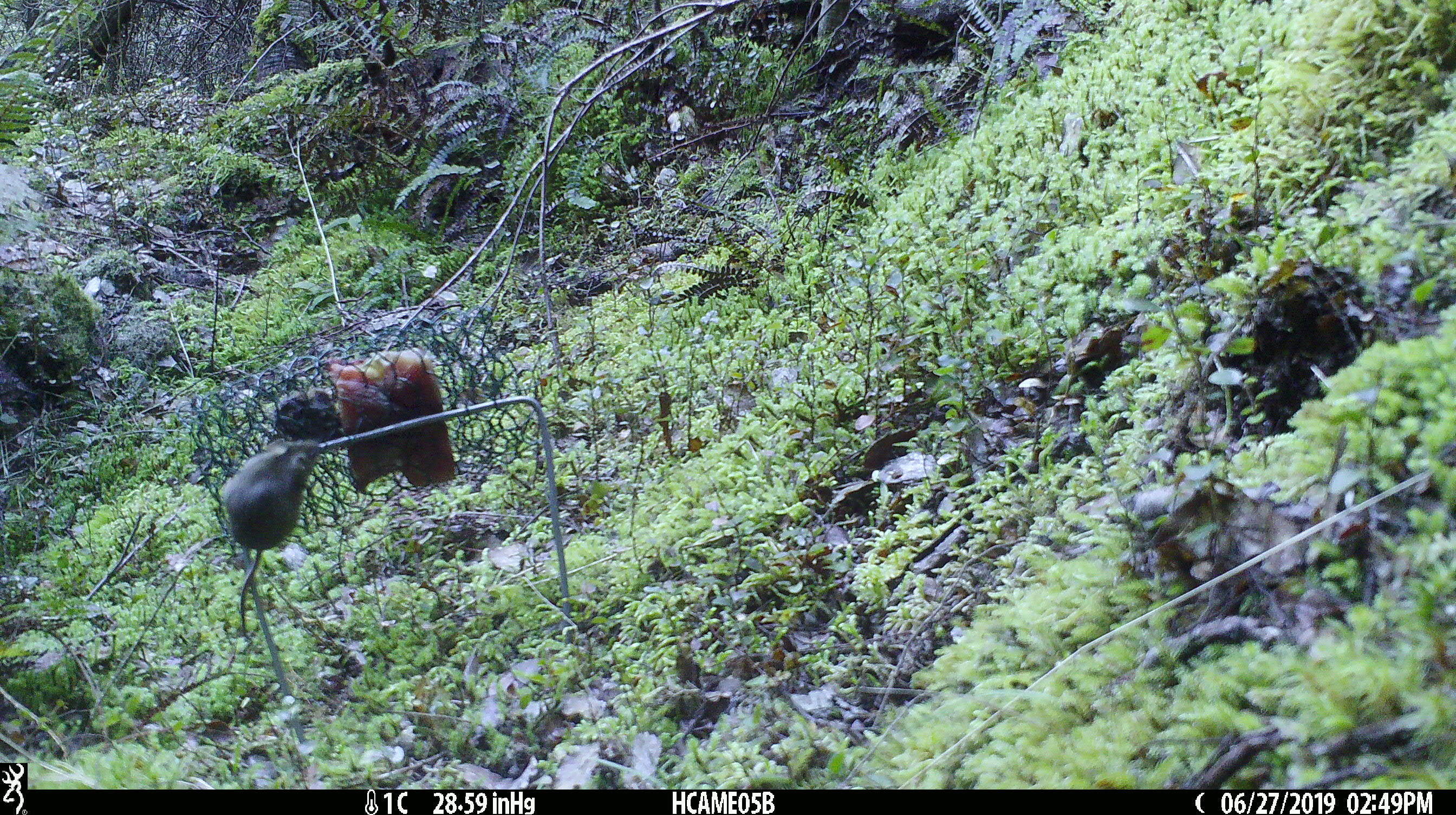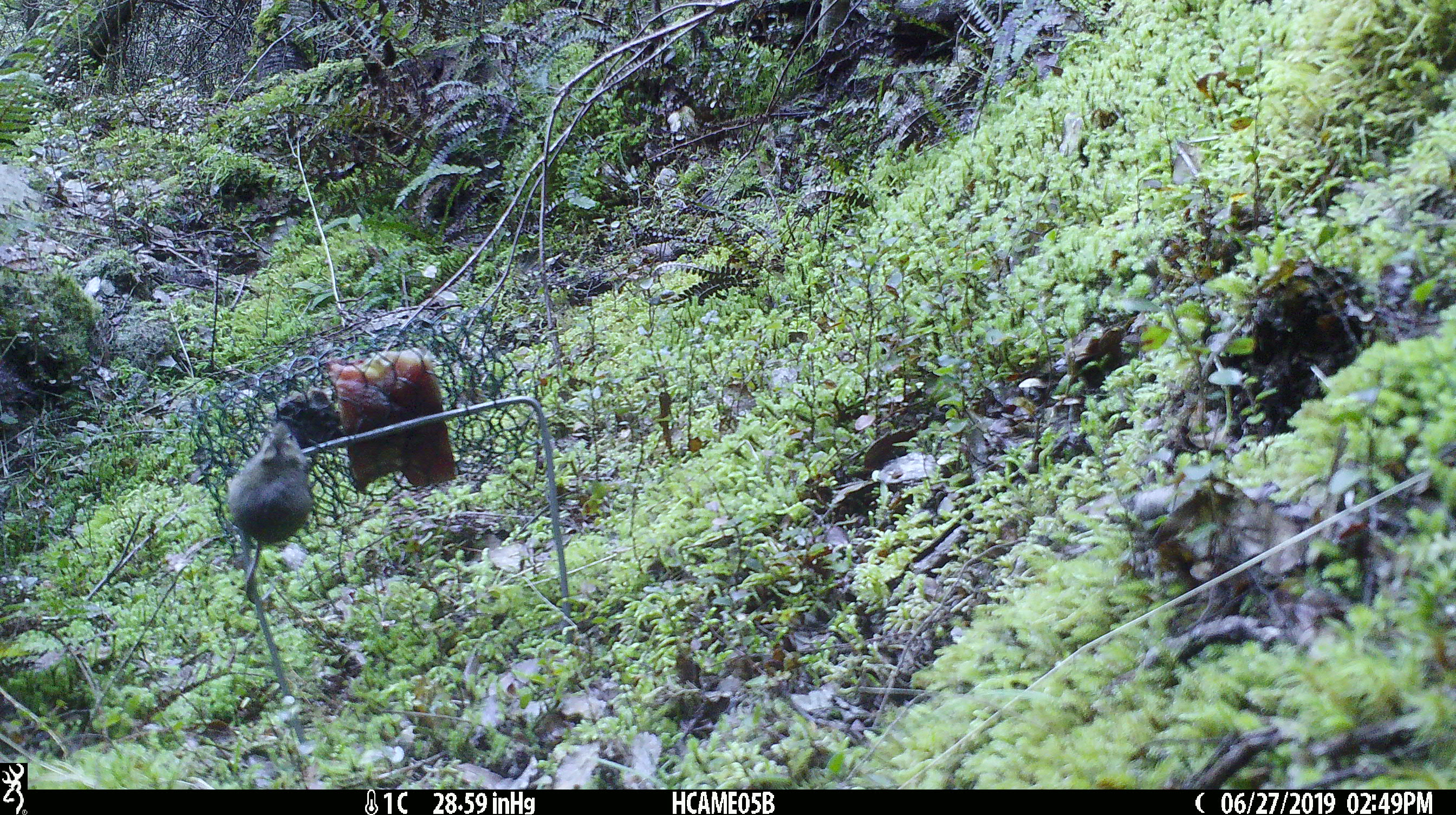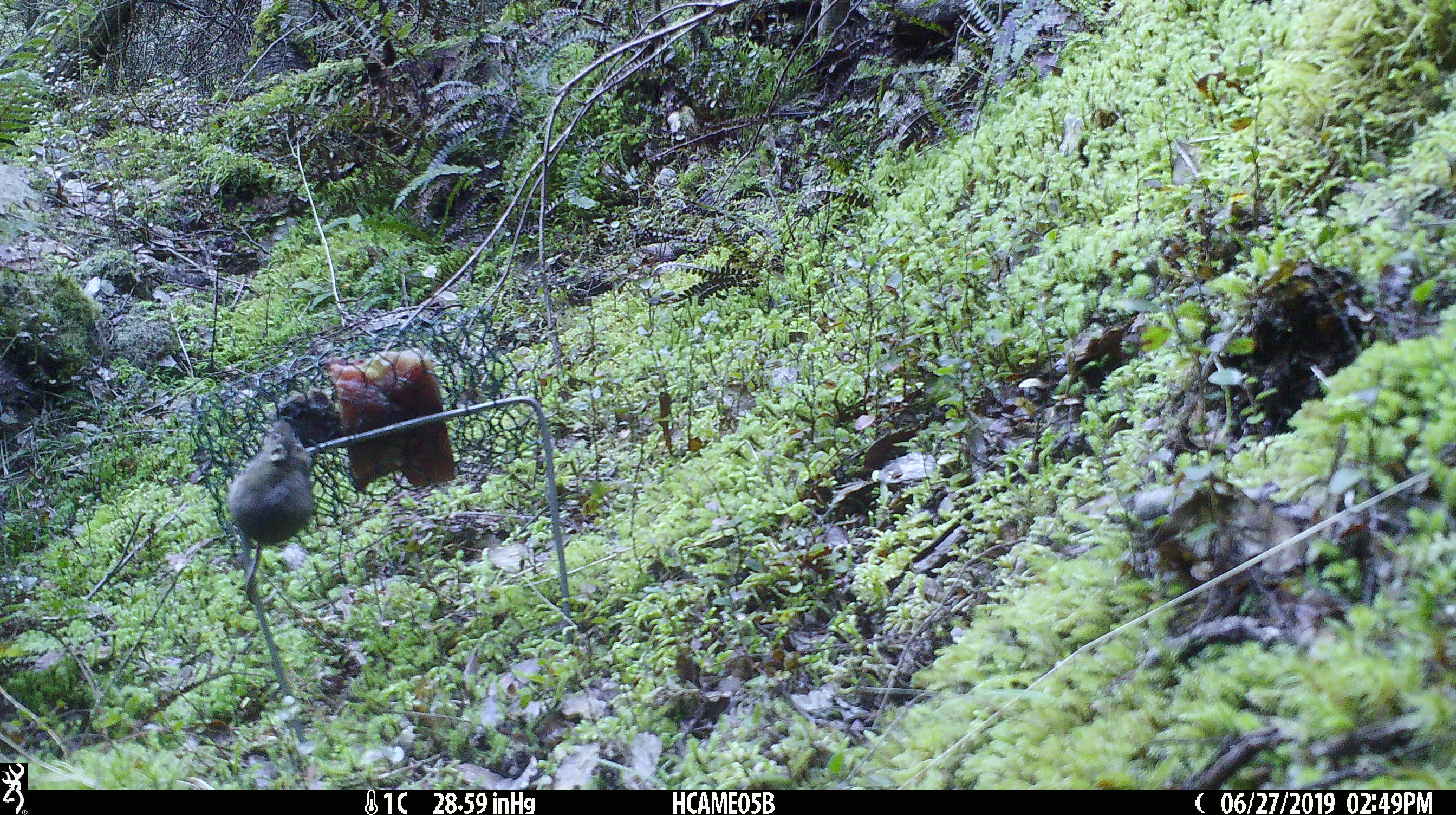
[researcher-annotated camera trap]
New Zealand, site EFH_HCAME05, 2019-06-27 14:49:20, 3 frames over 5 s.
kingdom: Animalia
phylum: Chordata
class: Mammalia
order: Rodentia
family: Muridae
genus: Mus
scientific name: Mus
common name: mouse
Mouse (Mus).